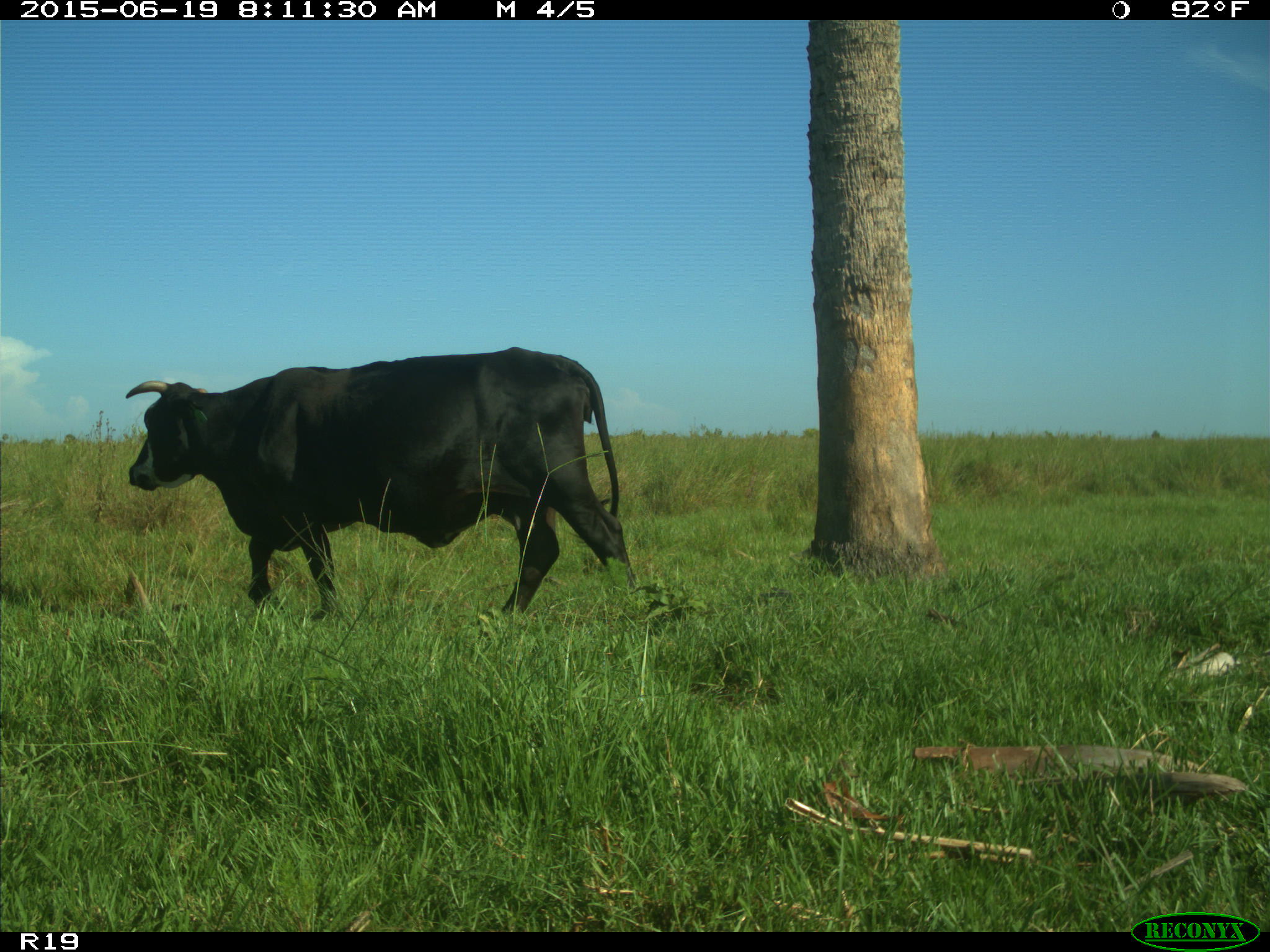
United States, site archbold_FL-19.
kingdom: Animalia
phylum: Chordata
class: Mammalia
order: Artiodactyla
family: Bovidae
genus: Bos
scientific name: Bos taurus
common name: domestic cow